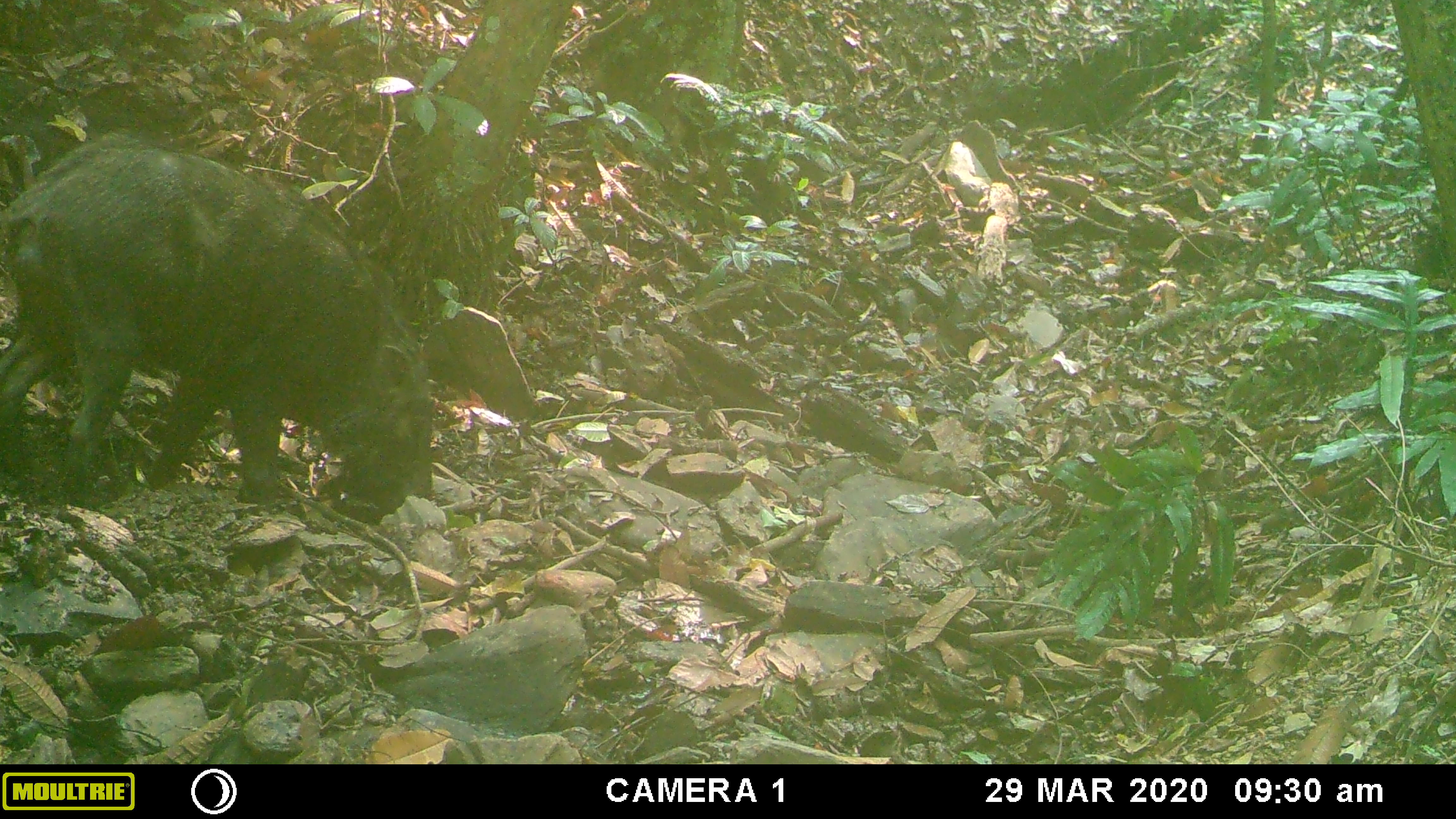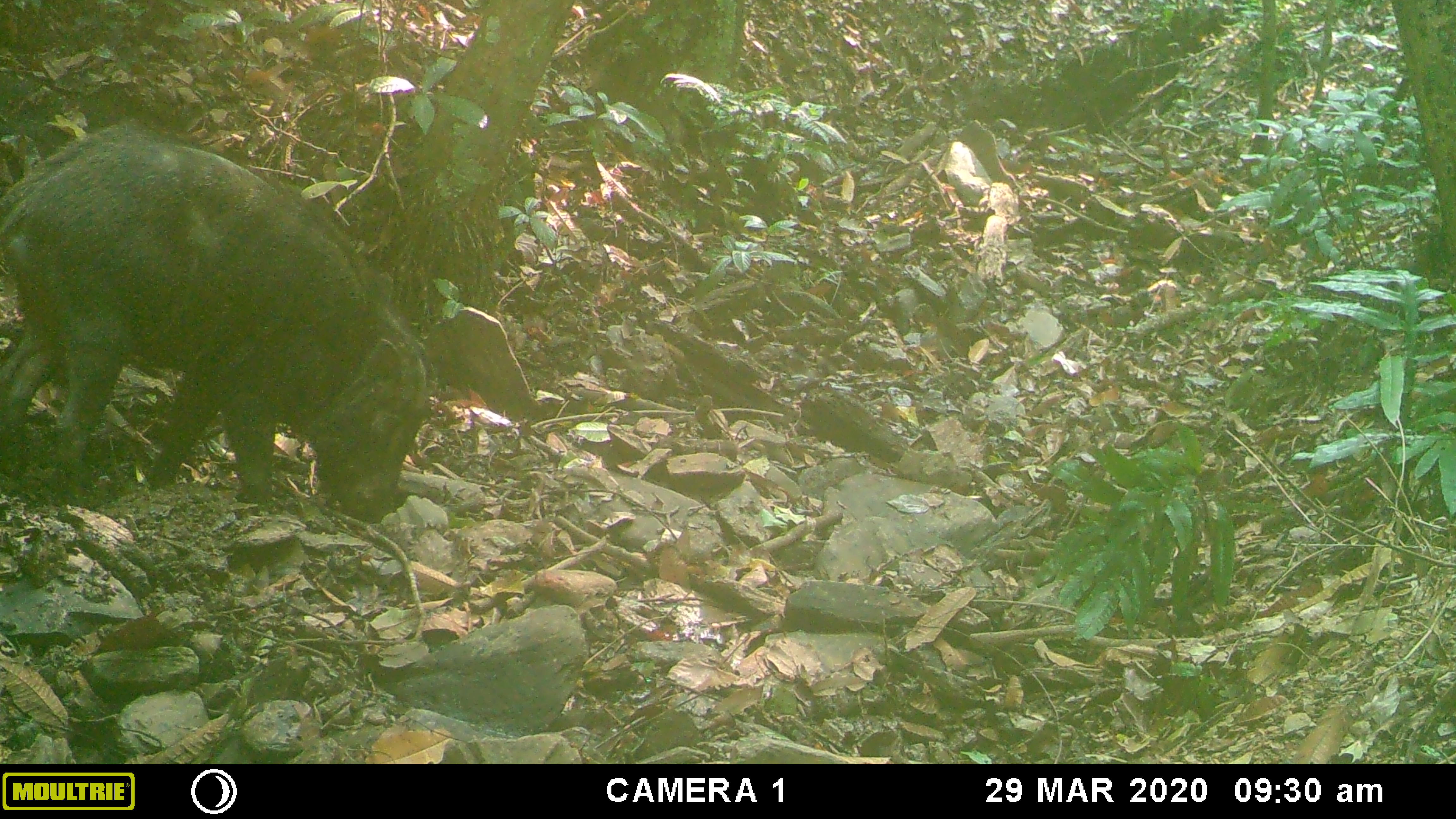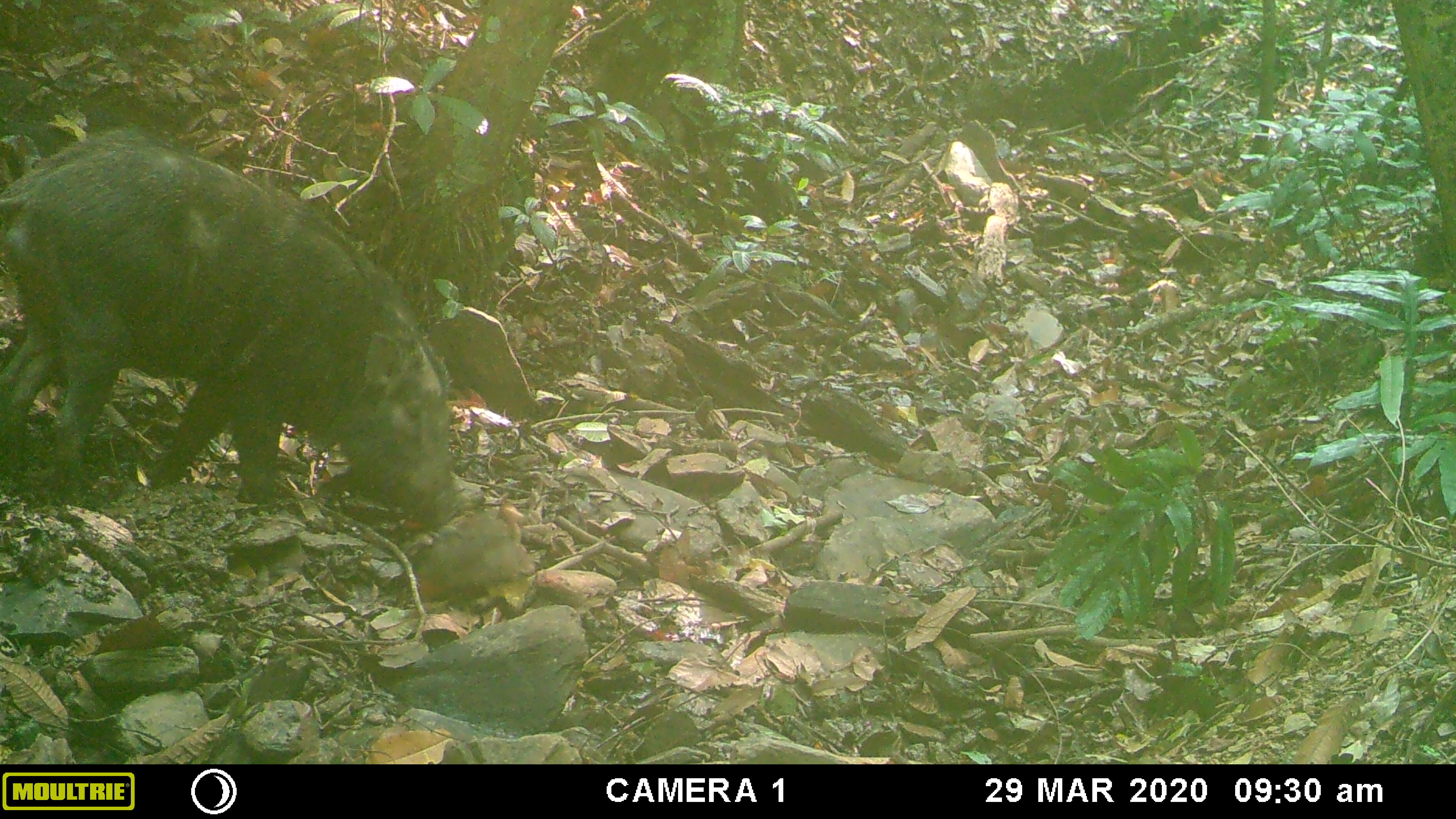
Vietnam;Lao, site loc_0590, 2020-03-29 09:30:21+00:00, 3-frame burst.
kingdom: Animalia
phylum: Chordata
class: Mammalia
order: Artiodactyla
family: Suidae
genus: Sus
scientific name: Sus scrofa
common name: eurasian wild pig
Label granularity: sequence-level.